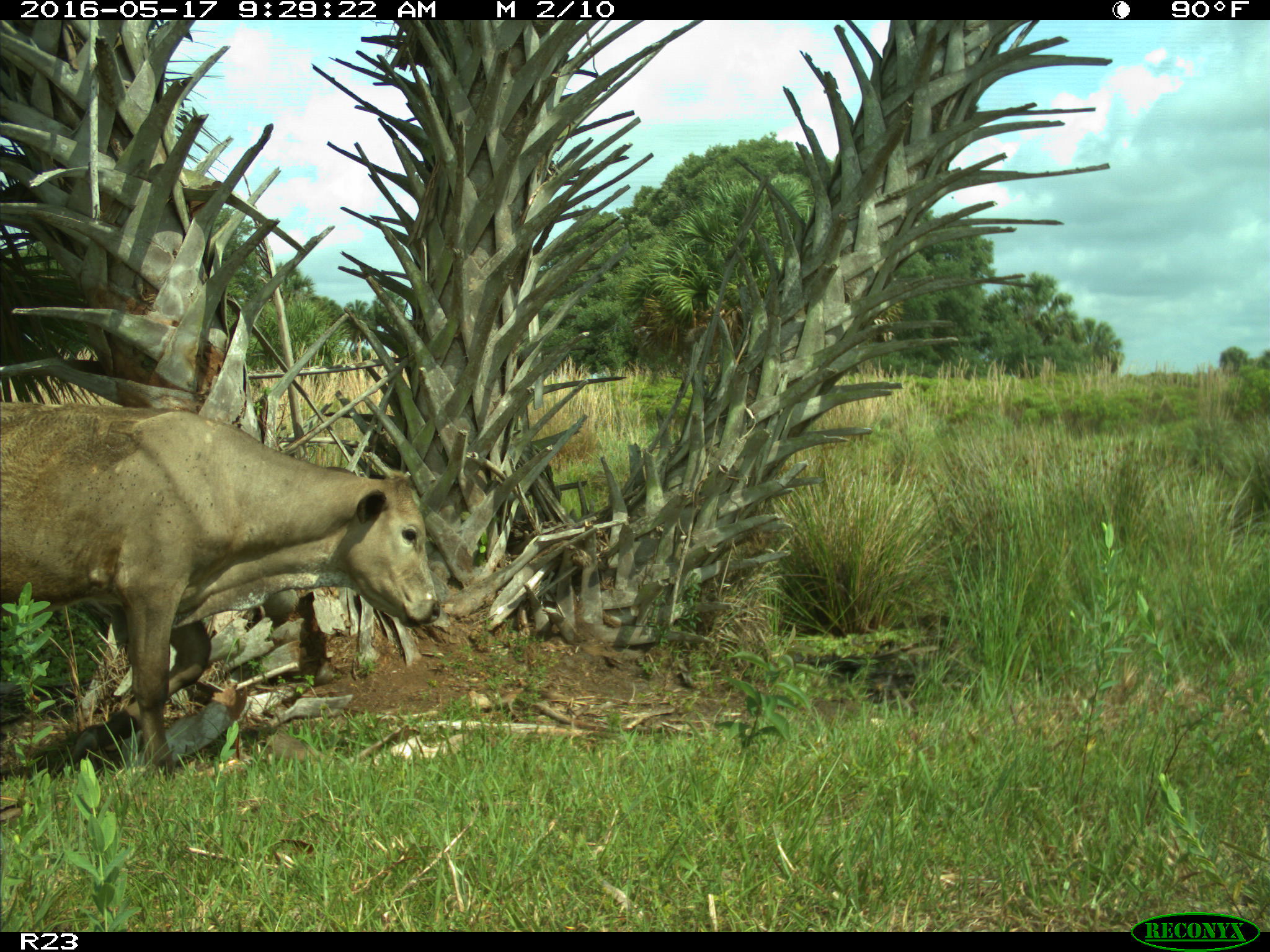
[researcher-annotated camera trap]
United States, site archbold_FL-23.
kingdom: Animalia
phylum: Chordata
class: Mammalia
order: Artiodactyla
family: Bovidae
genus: Bos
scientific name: Bos taurus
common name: domestic cow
Bos taurus (domestic cow).